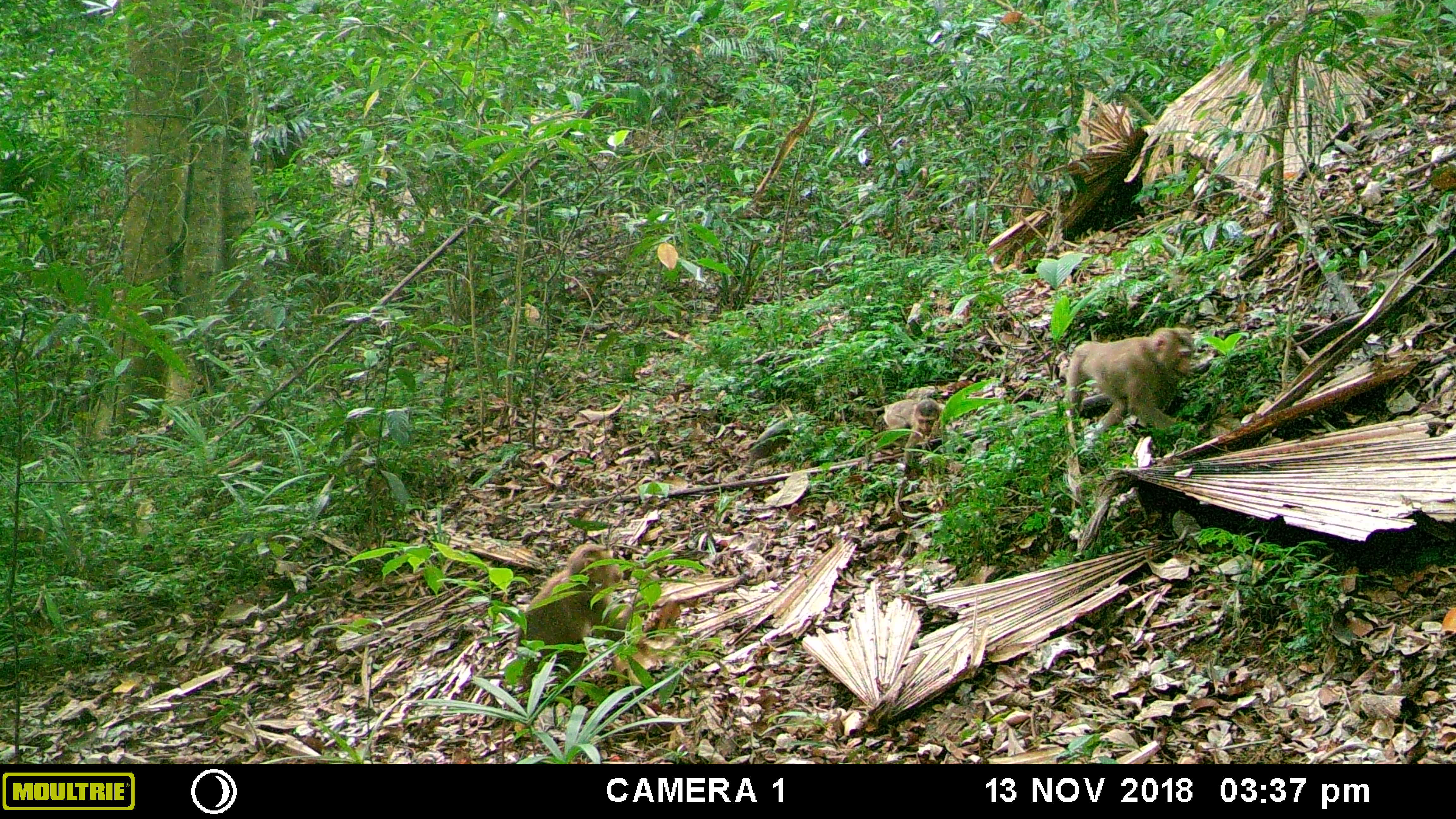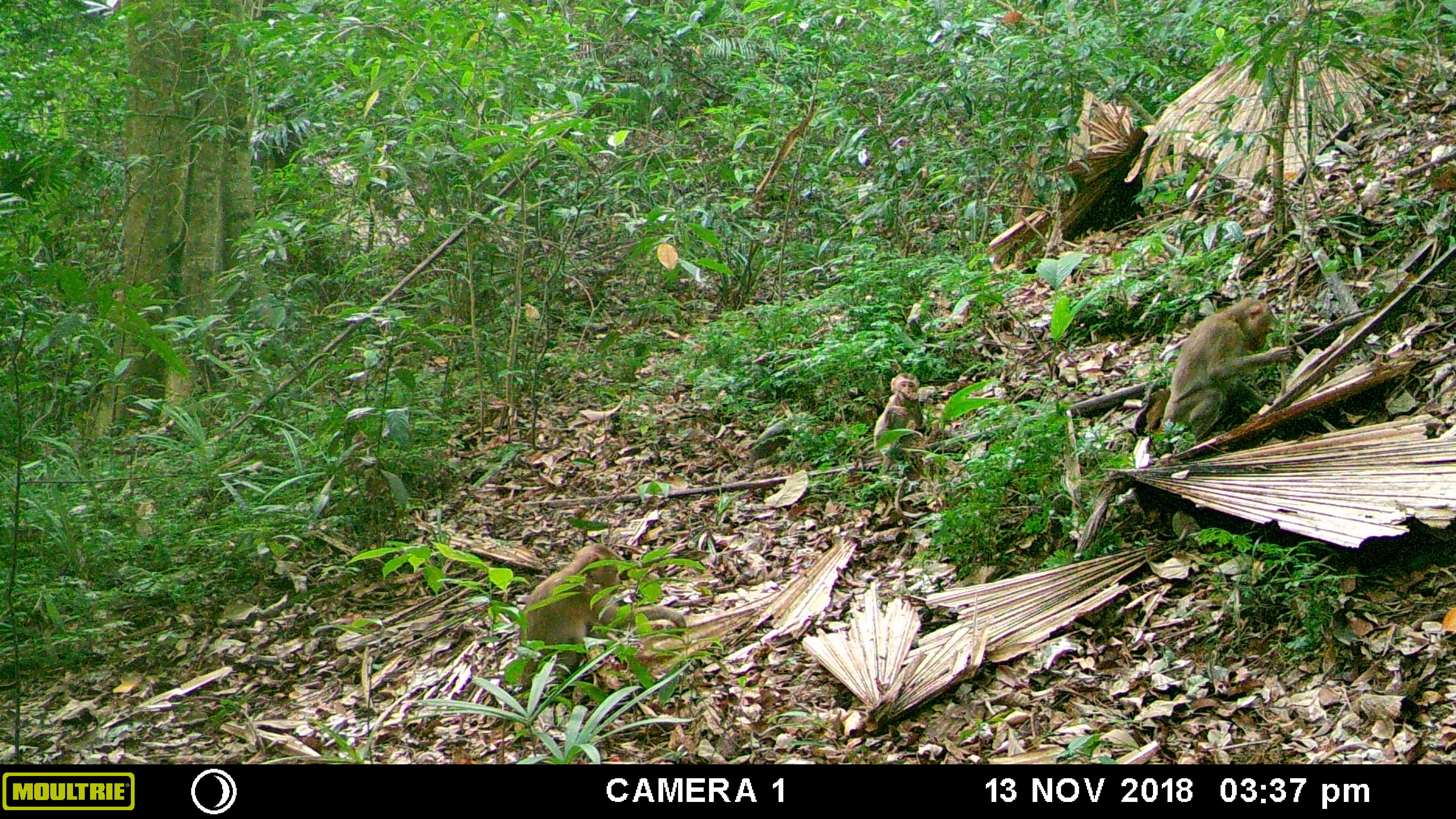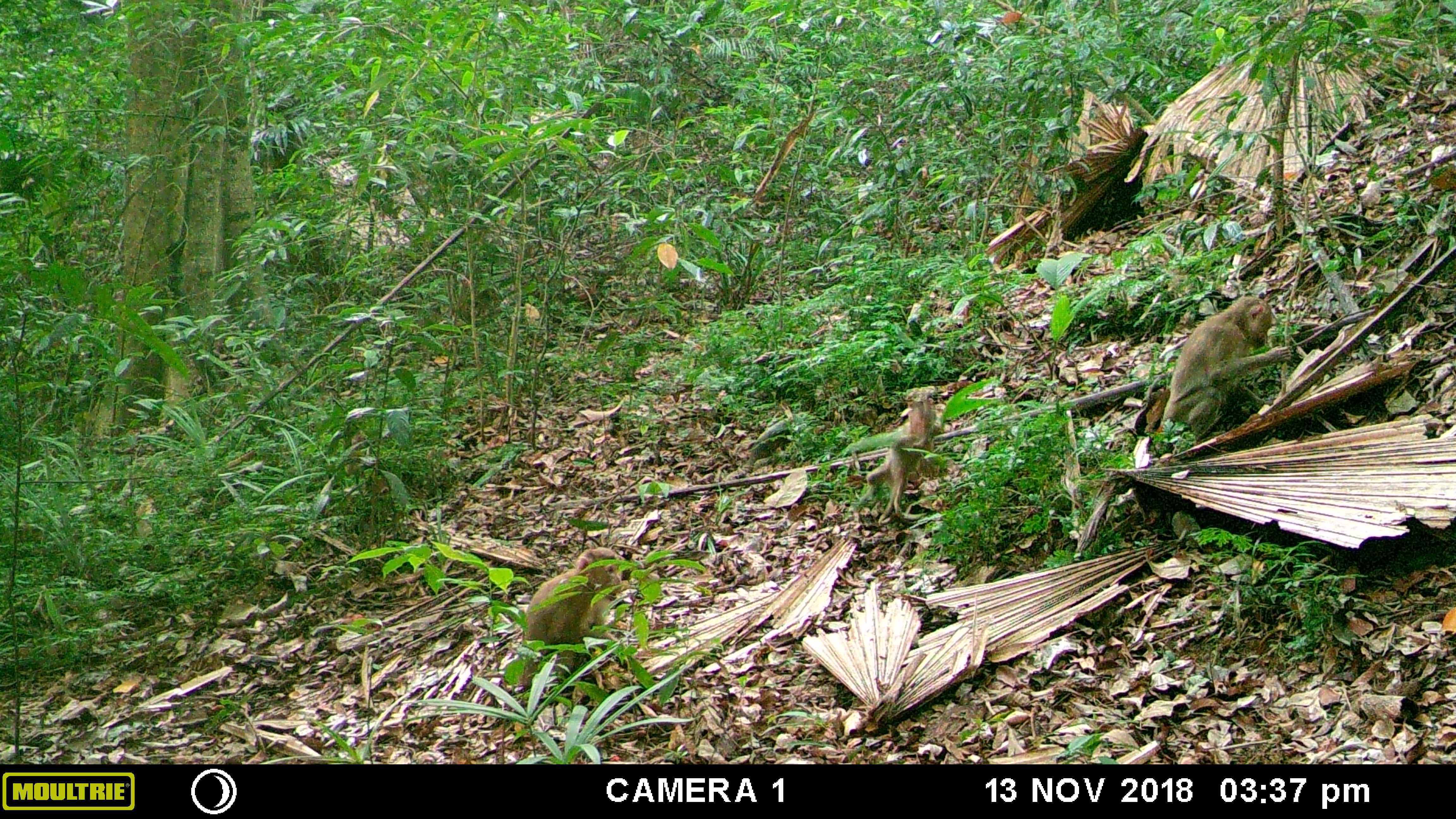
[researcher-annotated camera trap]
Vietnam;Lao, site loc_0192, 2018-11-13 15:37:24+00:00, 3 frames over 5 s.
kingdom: Animalia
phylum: Chordata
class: Mammalia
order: Primates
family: Cercopithecidae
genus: Macaca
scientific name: Macaca nemestrina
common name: pig-tailed macaque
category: pig tailed macaque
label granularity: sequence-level